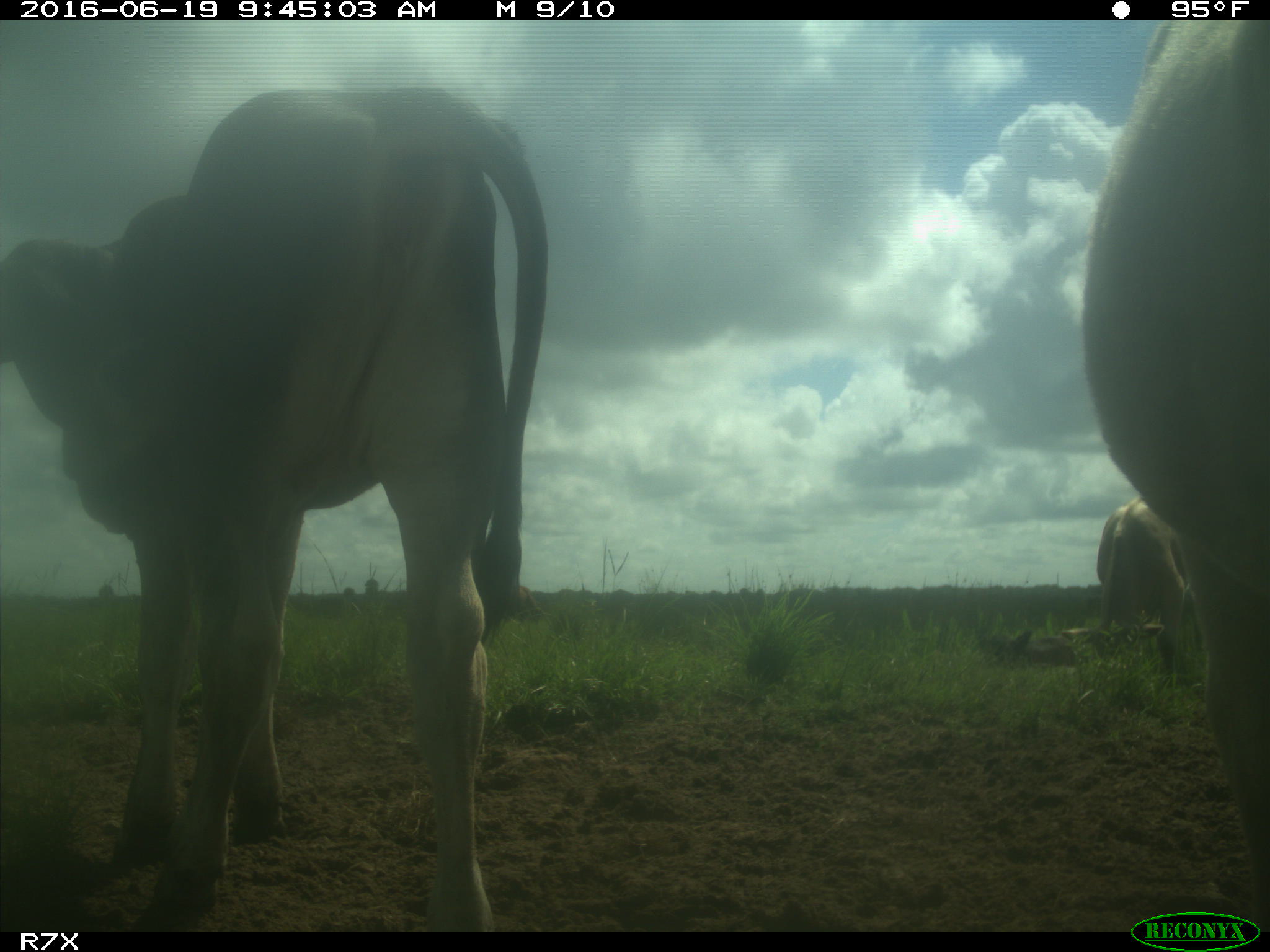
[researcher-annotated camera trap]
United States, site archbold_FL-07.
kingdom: Animalia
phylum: Chordata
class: Mammalia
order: Artiodactyla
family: Bovidae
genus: Bos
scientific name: Bos taurus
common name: domestic cow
Bos taurus (domestic cow).